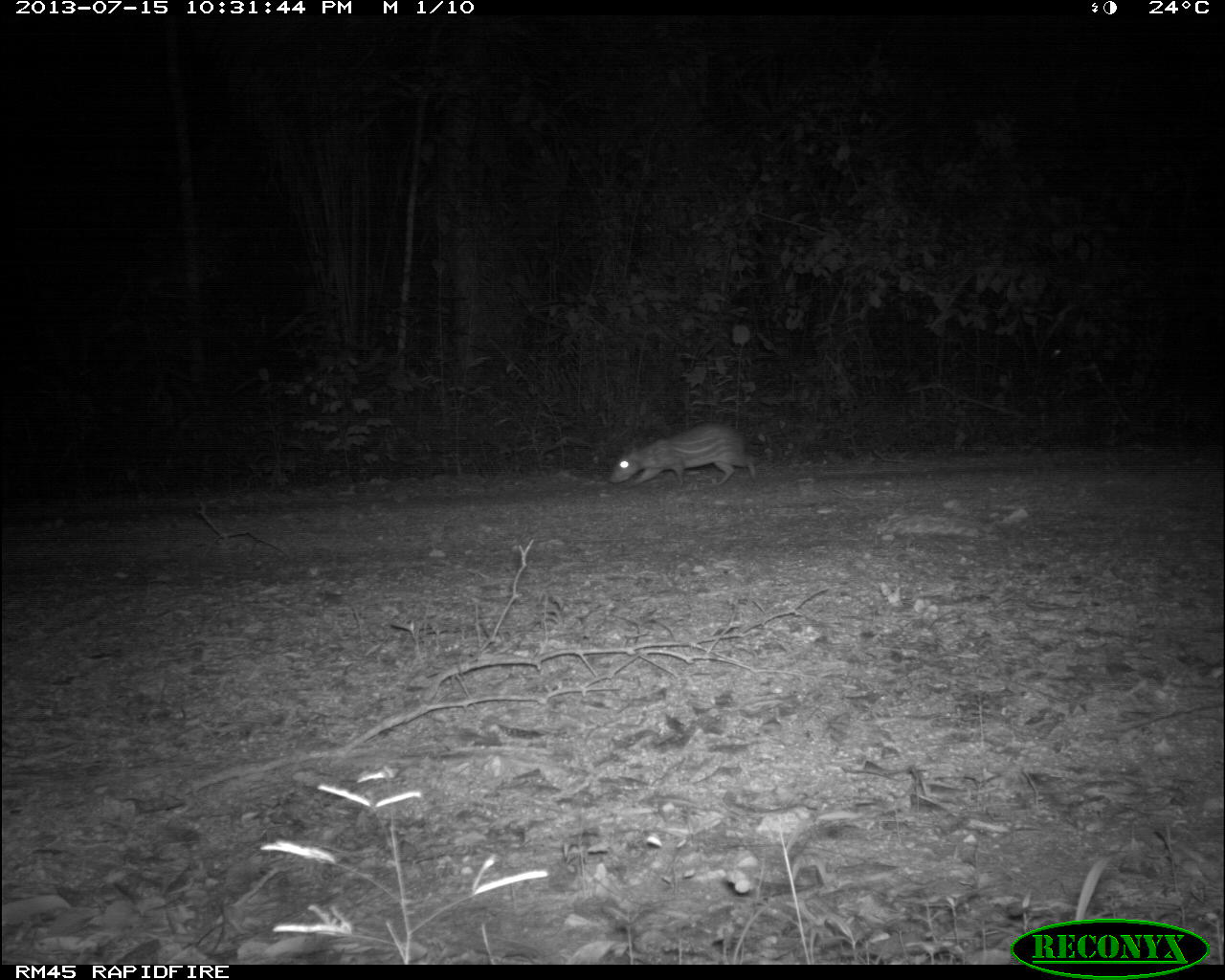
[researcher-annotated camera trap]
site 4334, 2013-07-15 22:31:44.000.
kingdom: Animalia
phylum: Chordata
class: Mammalia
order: Rodentia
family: Cuniculidae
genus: Cuniculus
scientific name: Cuniculus paca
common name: lowland paca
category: agouti paca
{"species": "agouti paca (lowland paca) (Cuniculus paca)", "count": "1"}